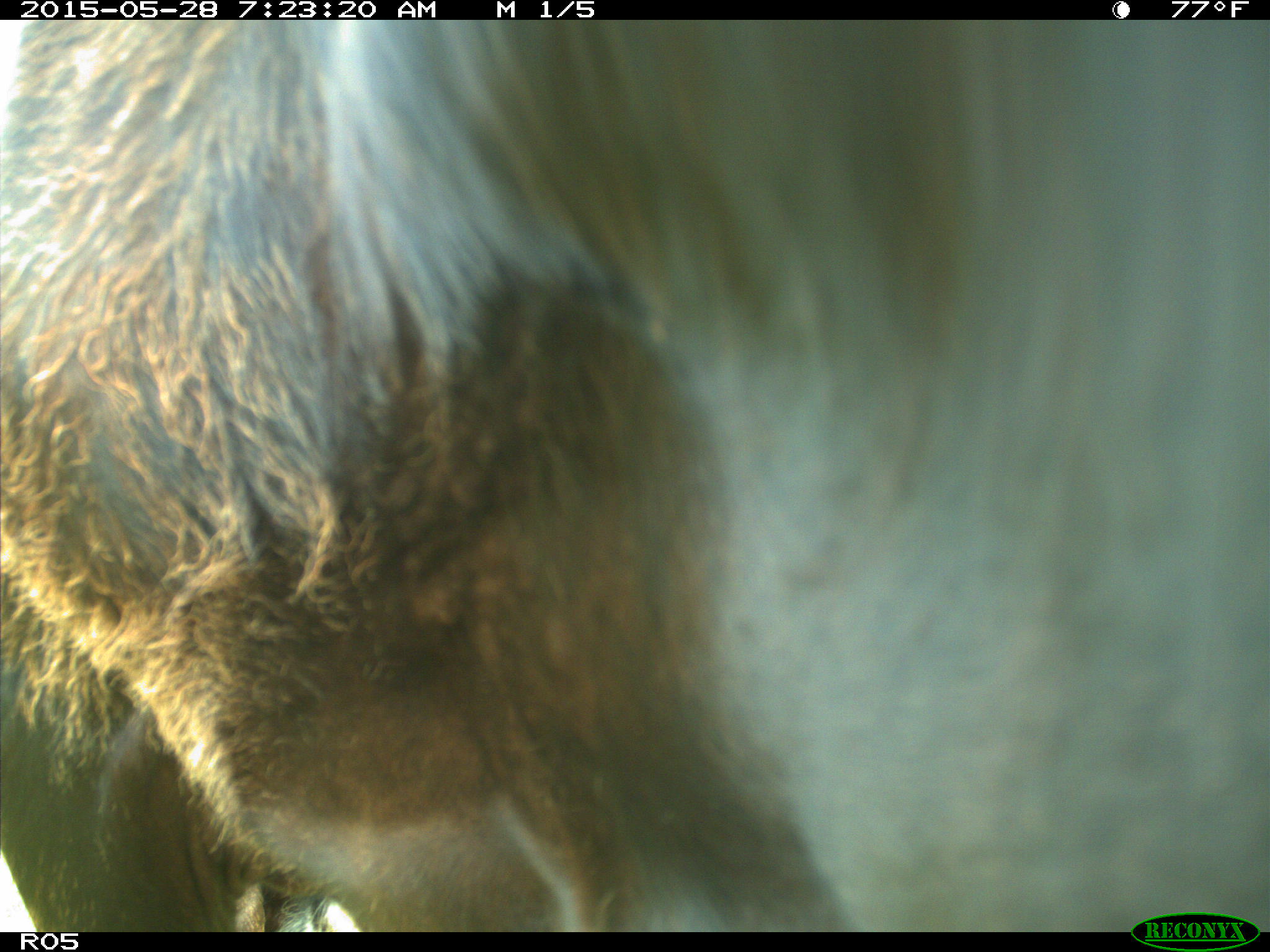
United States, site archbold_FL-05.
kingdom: Animalia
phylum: Chordata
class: Mammalia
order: Artiodactyla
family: Bovidae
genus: Bos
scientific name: Bos taurus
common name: domestic cow